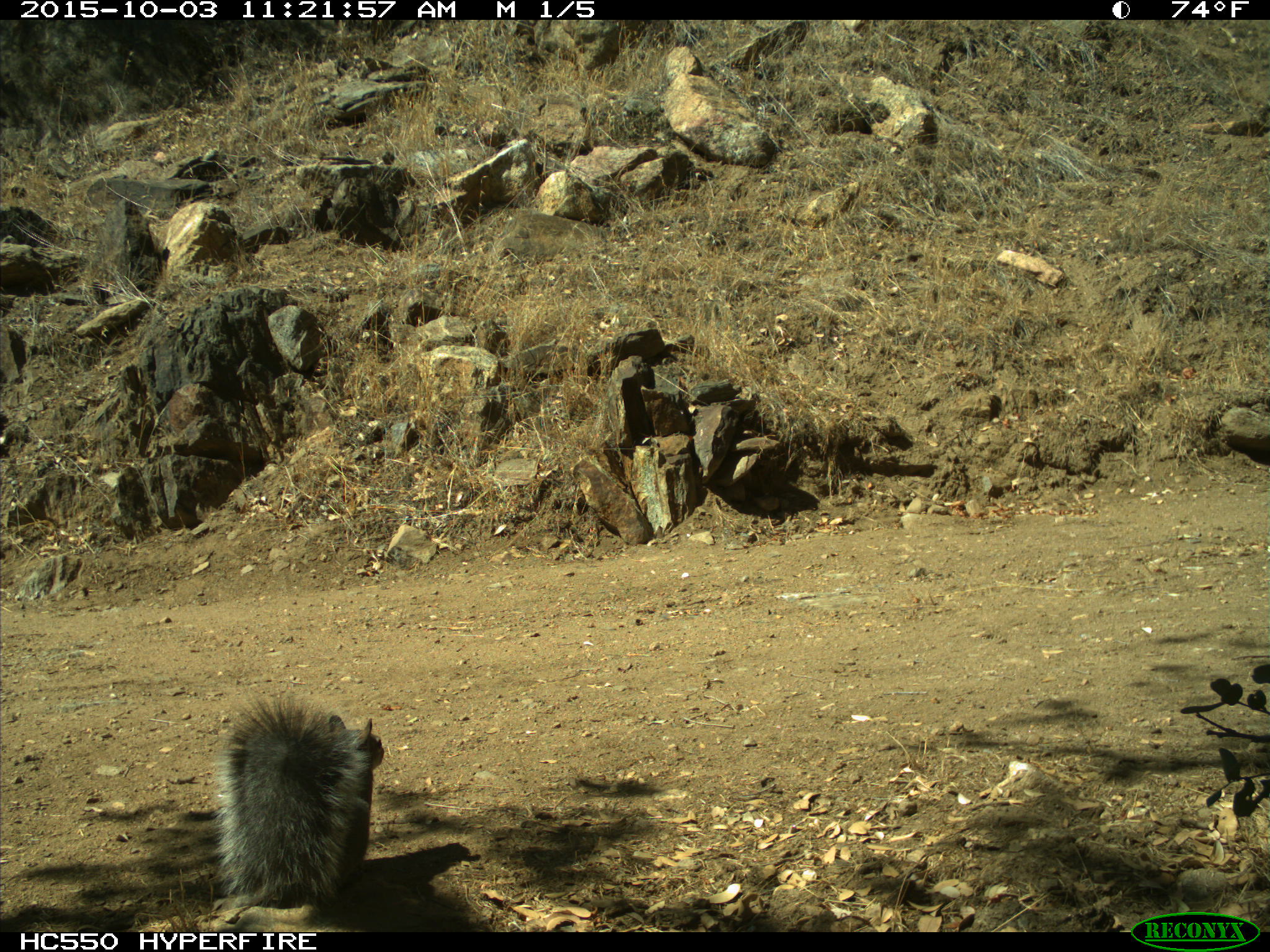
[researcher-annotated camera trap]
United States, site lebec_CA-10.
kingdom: Animalia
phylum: Chordata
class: Mammalia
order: Rodentia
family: Sciuridae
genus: Sciurus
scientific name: Sciurus carolinensis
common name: eastern gray squirrel